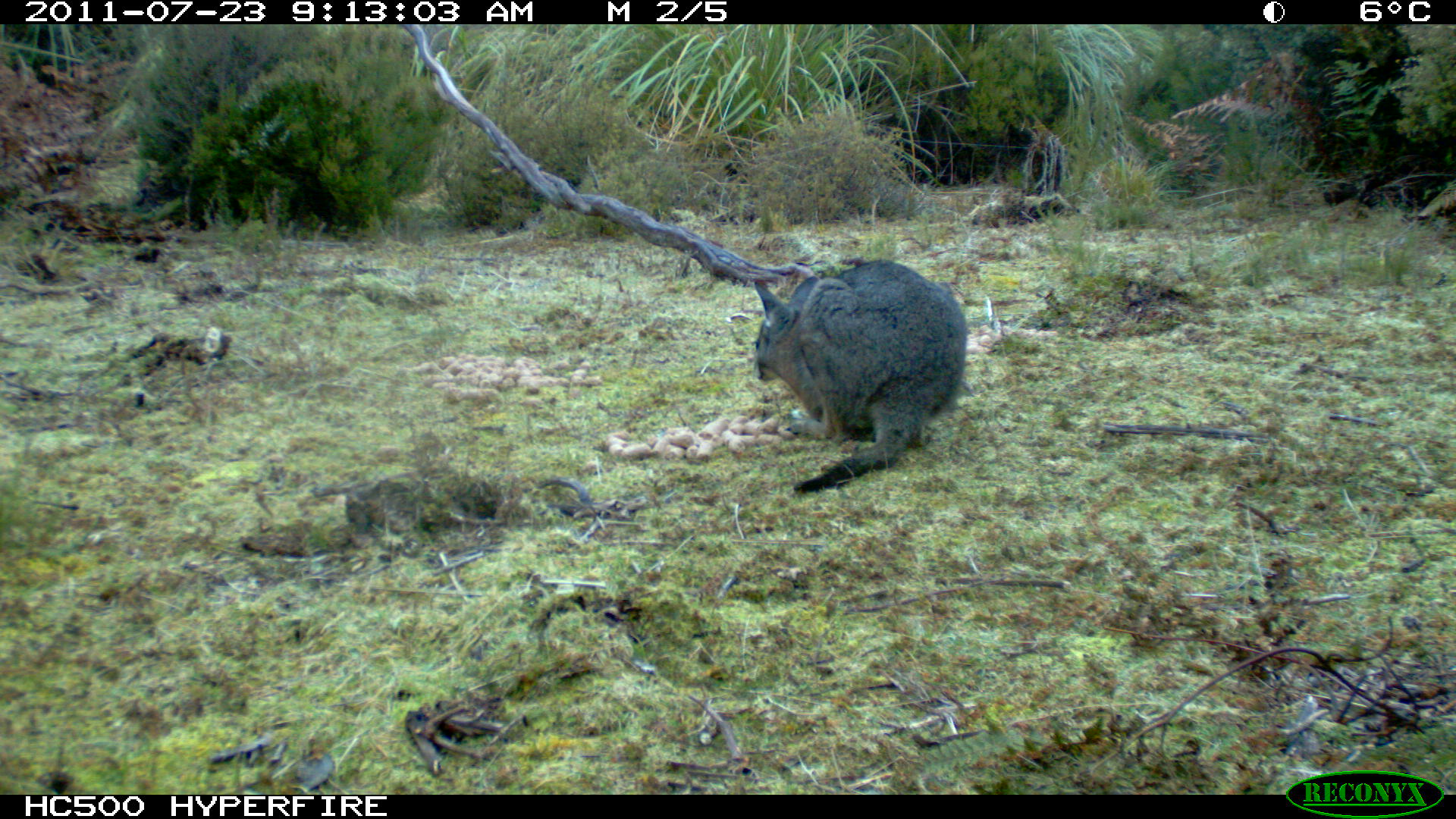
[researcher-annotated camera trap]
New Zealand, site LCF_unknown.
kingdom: Animalia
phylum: Chordata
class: Mammalia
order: Diprotodontia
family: Macropodidae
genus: Notamacropus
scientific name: Notamacropus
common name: wallaby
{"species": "wallaby (Notamacropus)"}